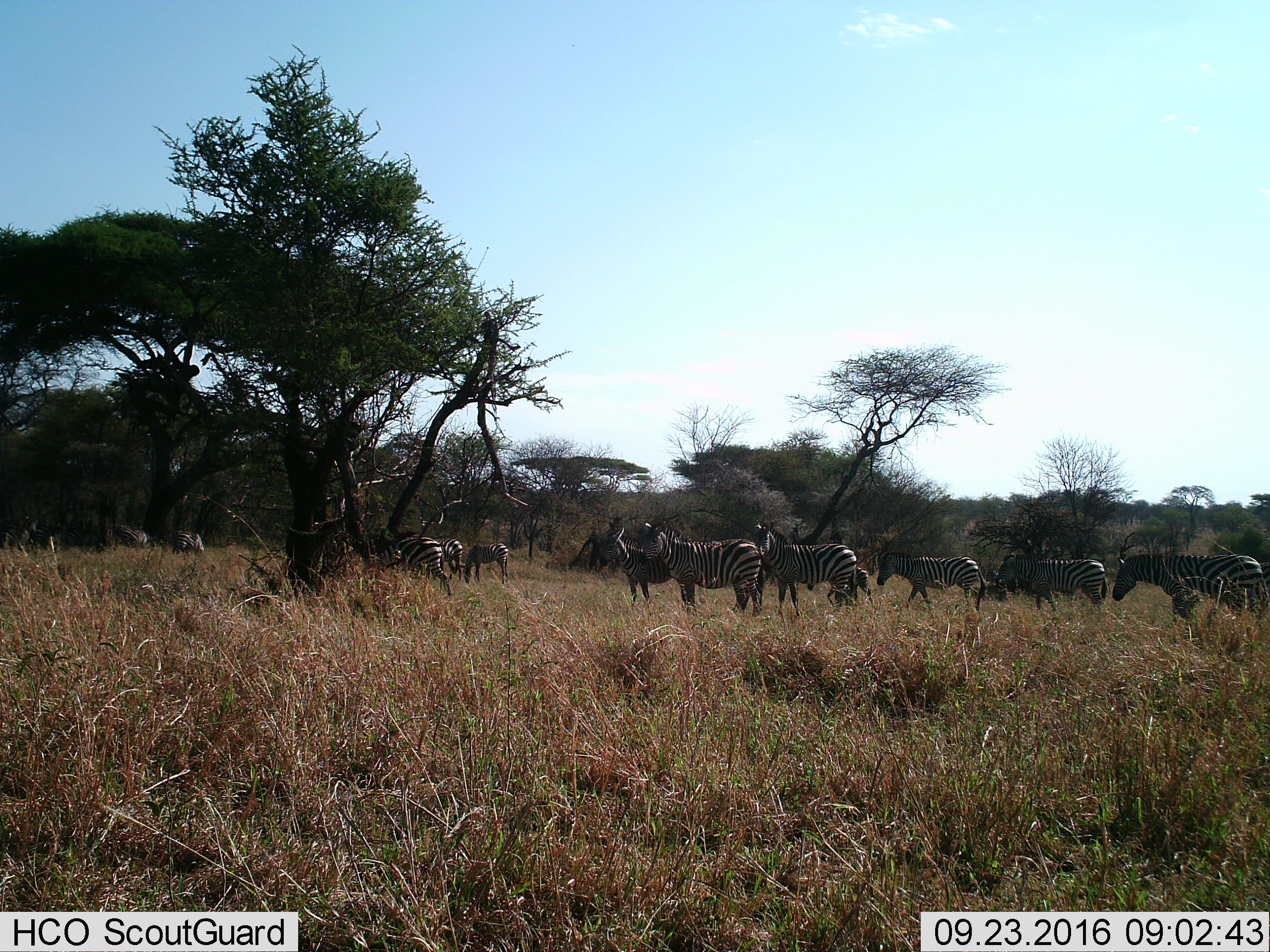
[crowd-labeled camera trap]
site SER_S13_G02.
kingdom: Animalia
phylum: Chordata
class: Mammalia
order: Perissodactyla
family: Equidae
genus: Equus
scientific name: Equus quagga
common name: plains zebra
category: zebraplains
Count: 11-50.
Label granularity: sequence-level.